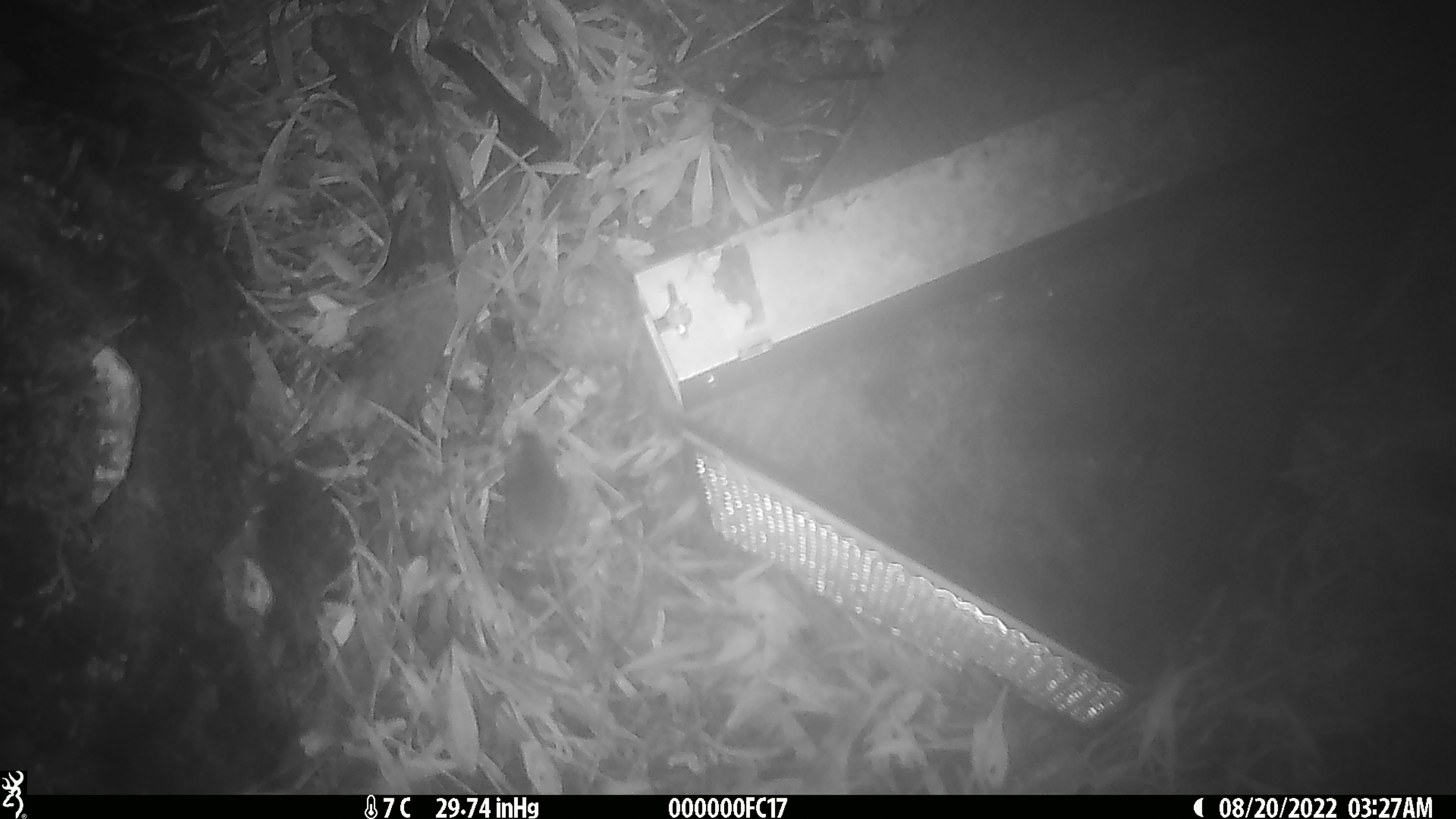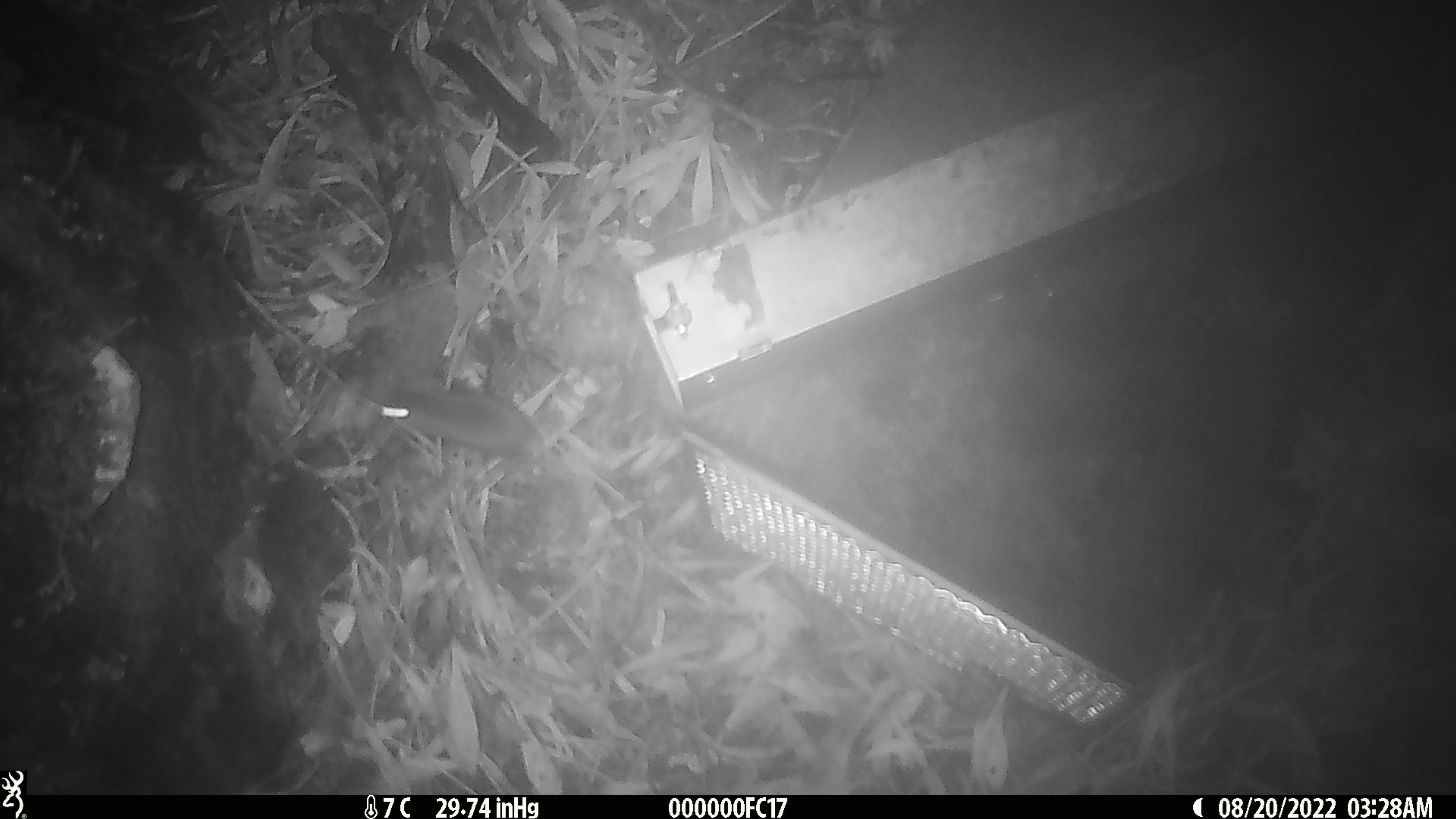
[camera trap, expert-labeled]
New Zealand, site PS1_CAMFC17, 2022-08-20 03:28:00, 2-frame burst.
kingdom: Animalia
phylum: Chordata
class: Mammalia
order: Rodentia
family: Muridae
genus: Mus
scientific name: Mus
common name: mouse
Mouse (Mus).